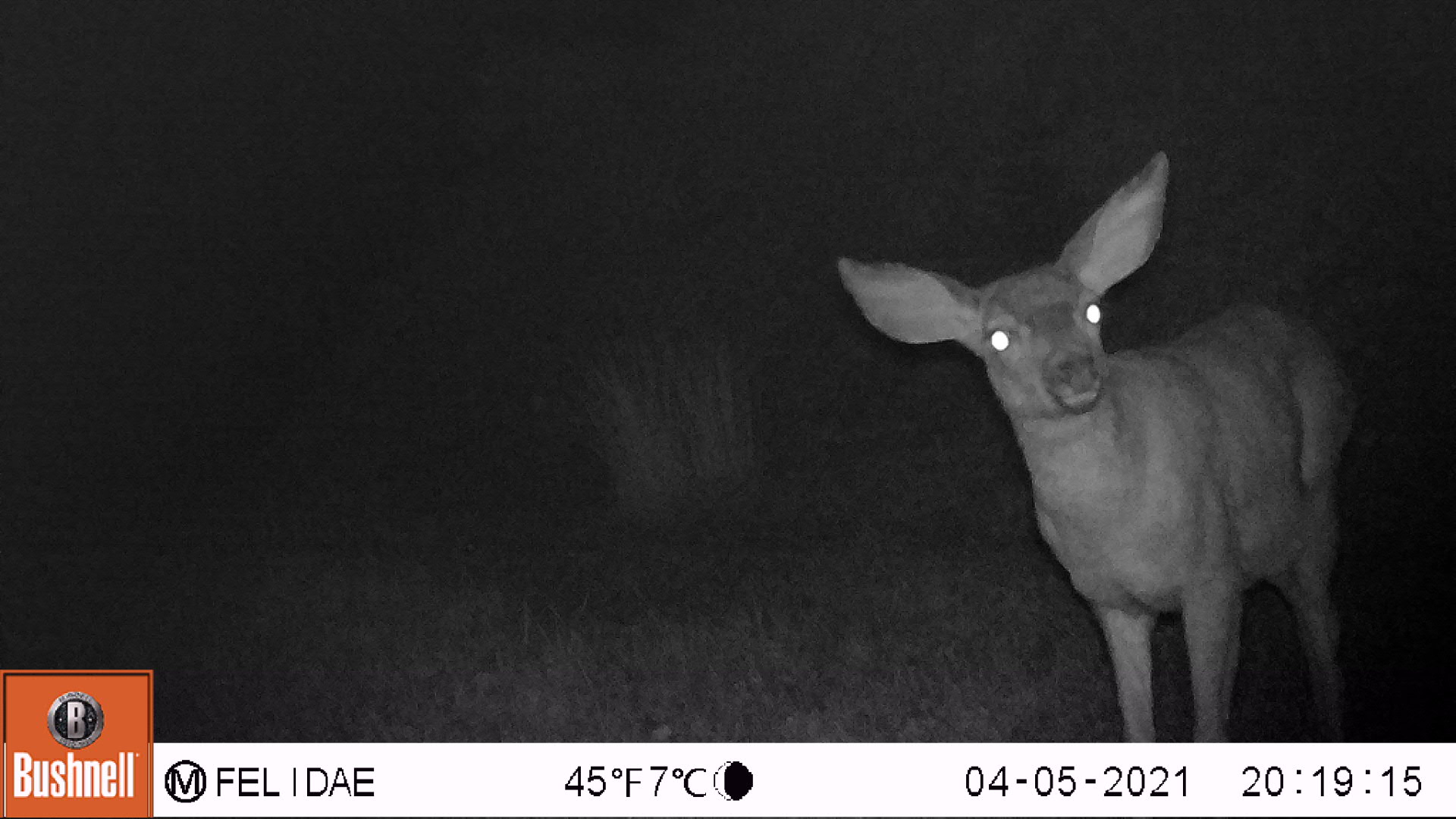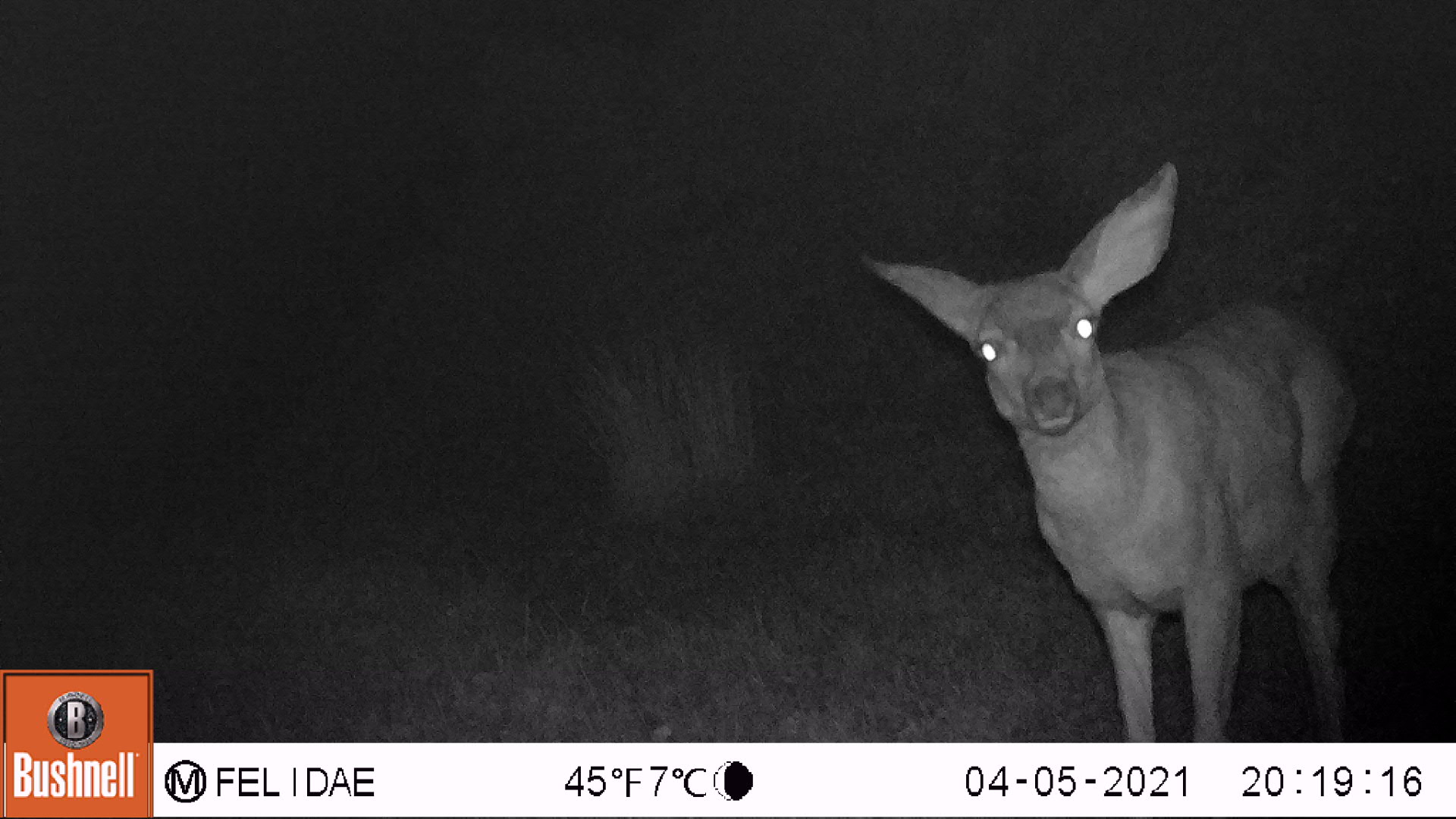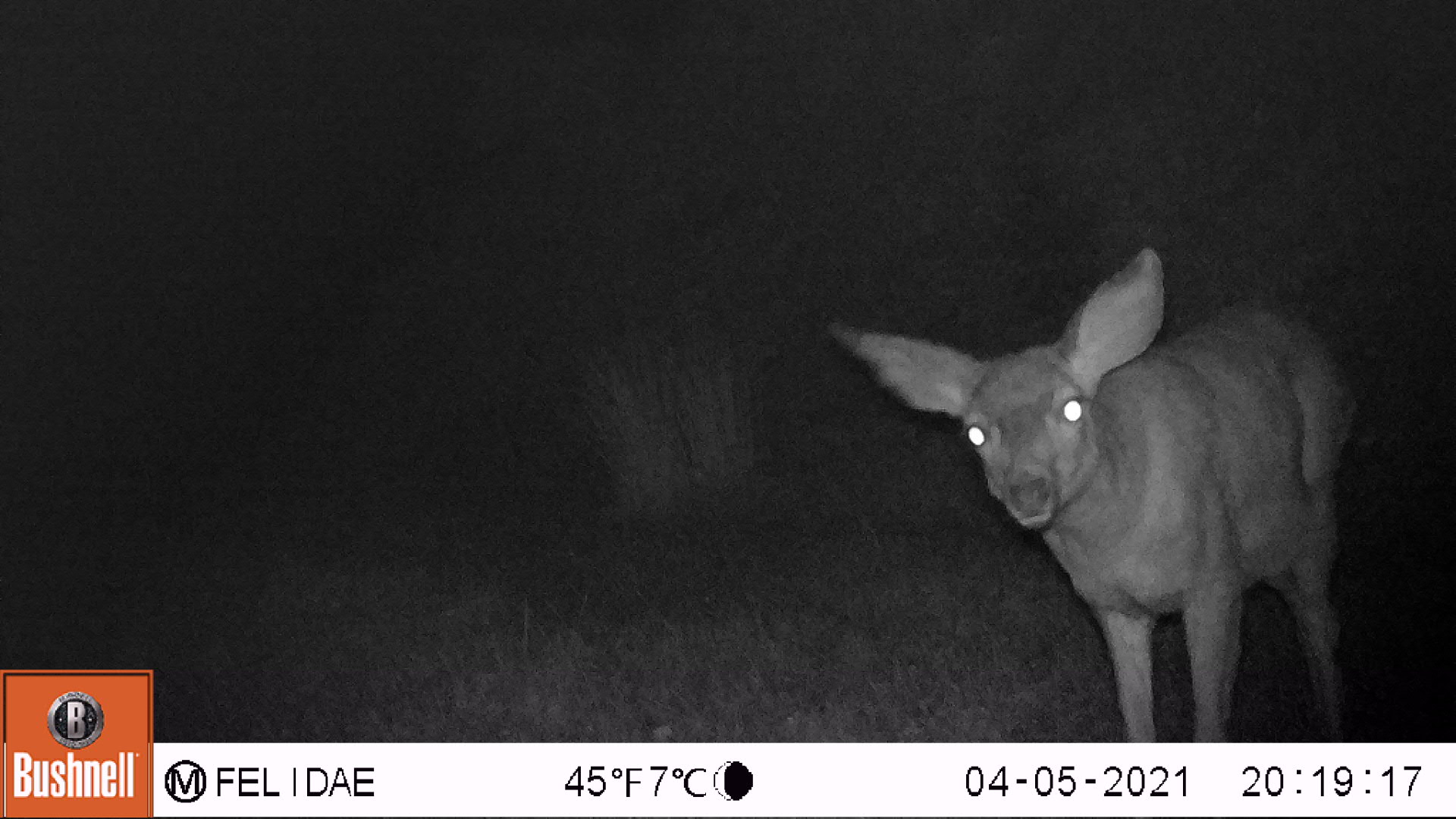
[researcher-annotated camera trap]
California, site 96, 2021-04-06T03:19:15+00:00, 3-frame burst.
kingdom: Animalia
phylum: Chordata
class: Mammalia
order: Artiodactyla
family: Cervidae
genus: Odocoileus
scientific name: Odocoileus hemionus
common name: mule deer